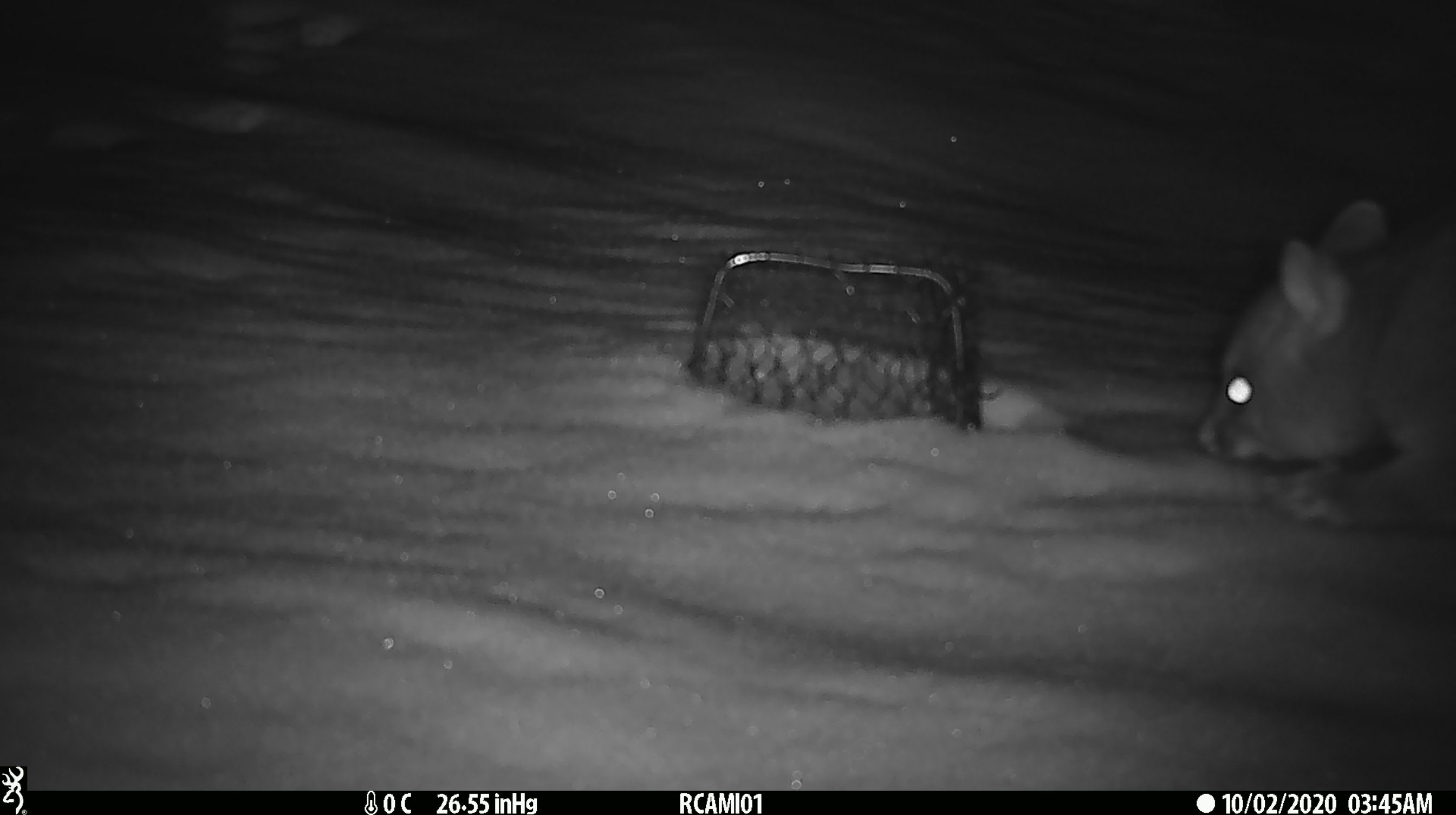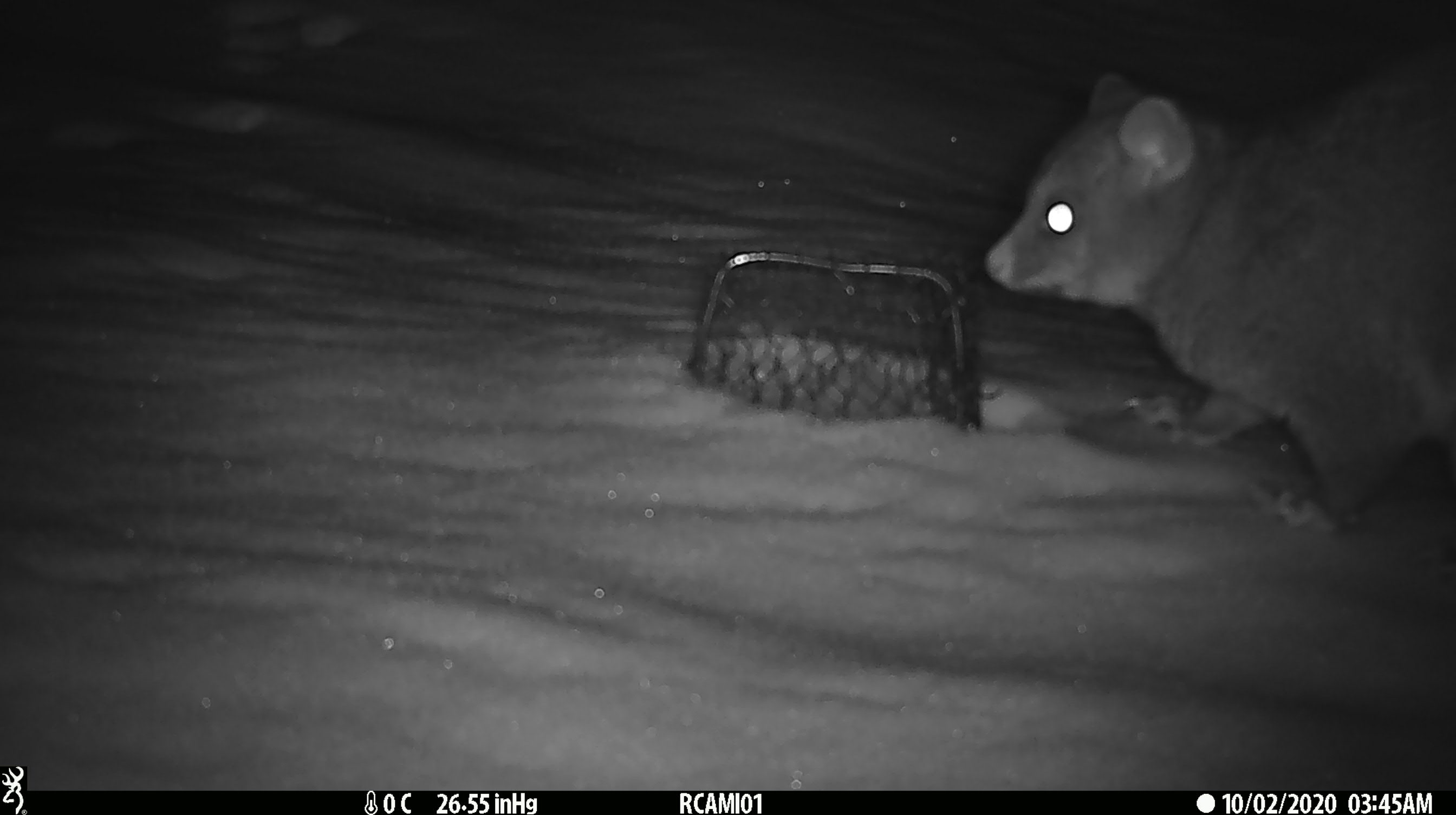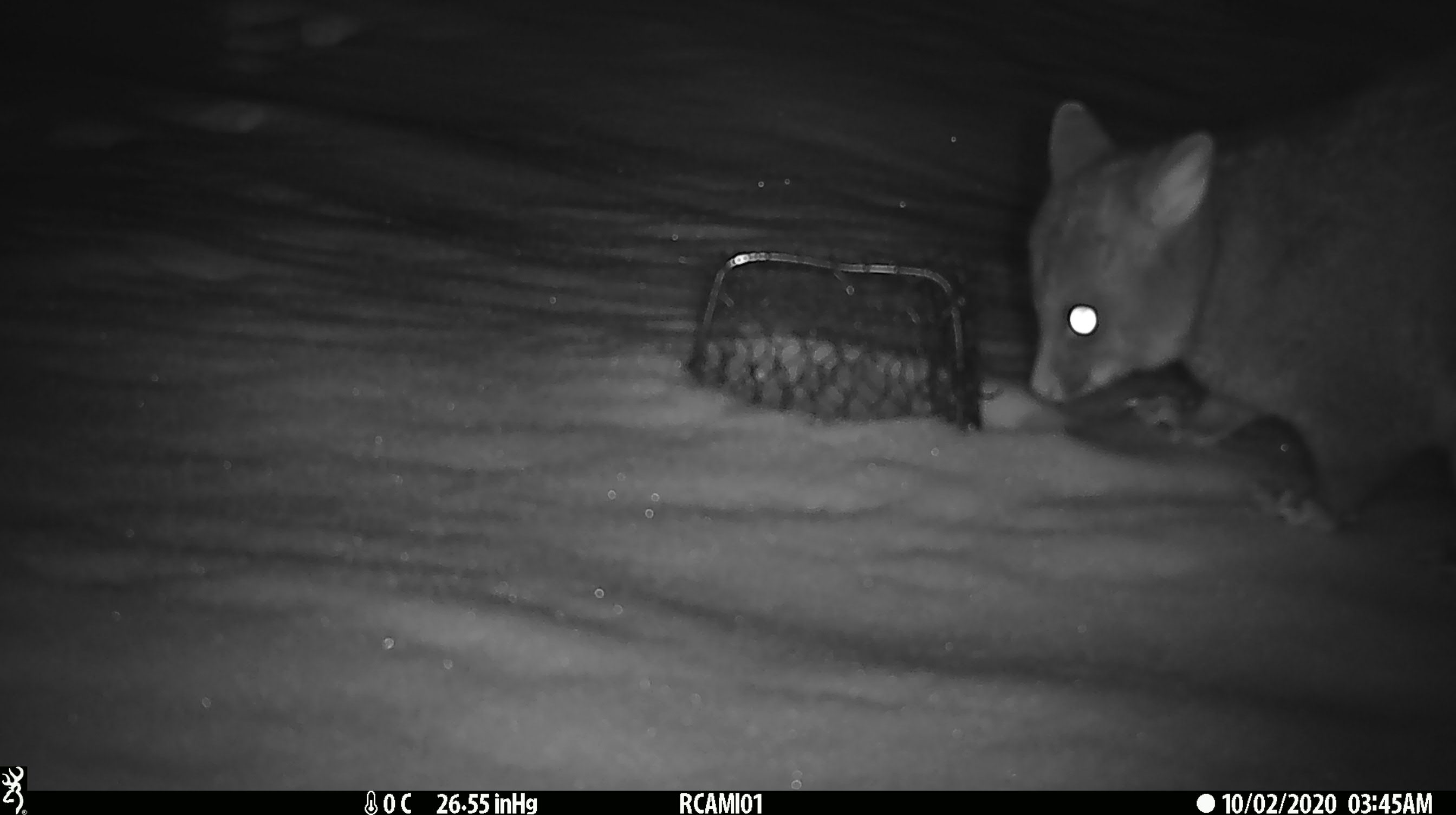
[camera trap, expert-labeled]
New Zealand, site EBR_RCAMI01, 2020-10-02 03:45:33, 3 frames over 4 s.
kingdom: Animalia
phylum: Chordata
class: Mammalia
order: Diprotodontia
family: Phalangeridae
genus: Trichosurus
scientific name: Trichosurus vulpecula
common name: common brushtail possum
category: possum